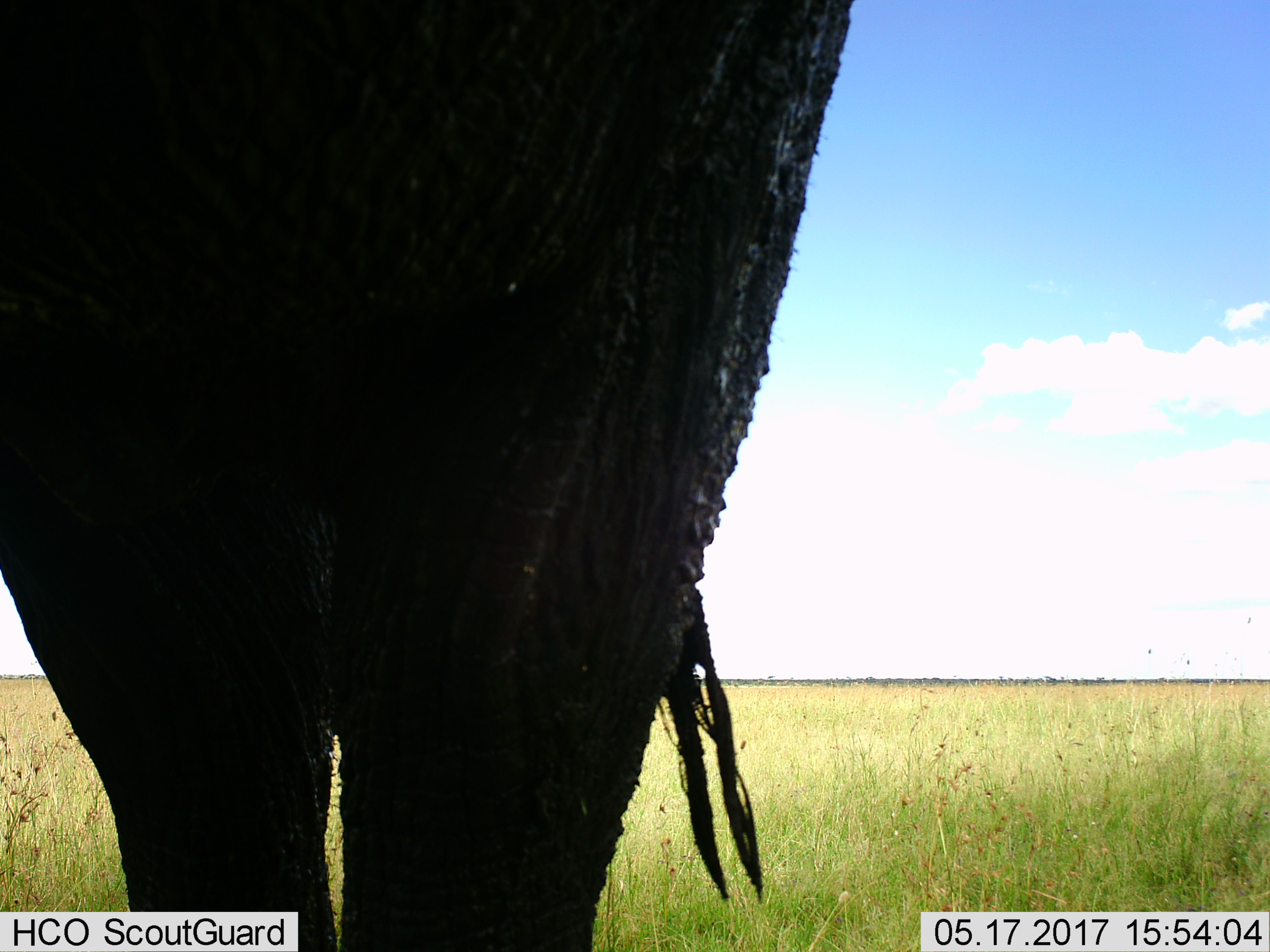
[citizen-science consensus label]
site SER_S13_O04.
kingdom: Animalia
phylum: Chordata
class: Mammalia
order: Proboscidea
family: Elephantidae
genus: Loxodonta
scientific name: Loxodonta africana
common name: african bush elephant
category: elephant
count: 1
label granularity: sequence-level